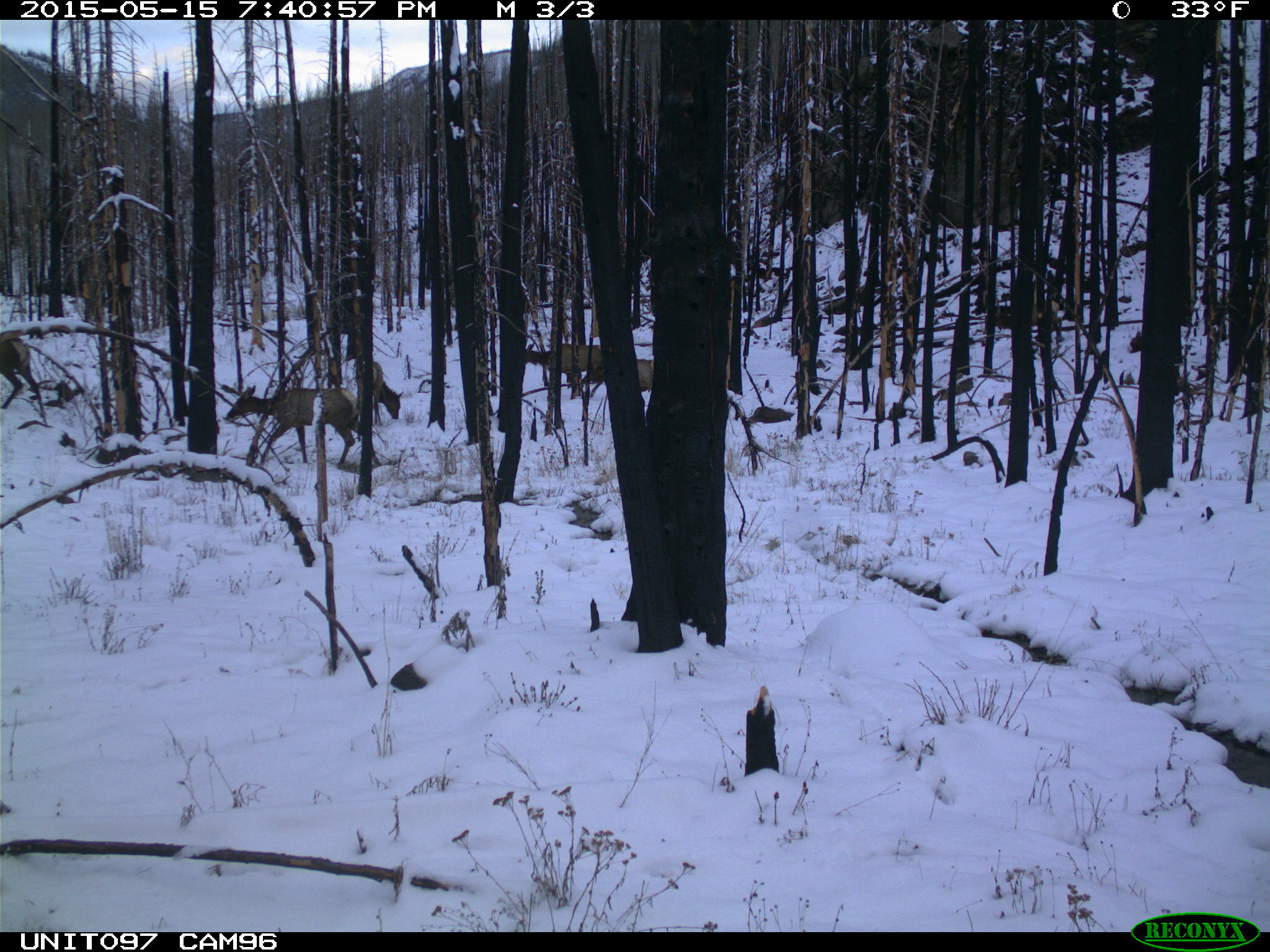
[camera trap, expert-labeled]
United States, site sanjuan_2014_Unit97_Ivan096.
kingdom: Animalia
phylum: Chordata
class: Mammalia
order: Artiodactyla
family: Cervidae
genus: Cervus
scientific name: Cervus elaphus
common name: red deer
Cervus elaphus (red deer).